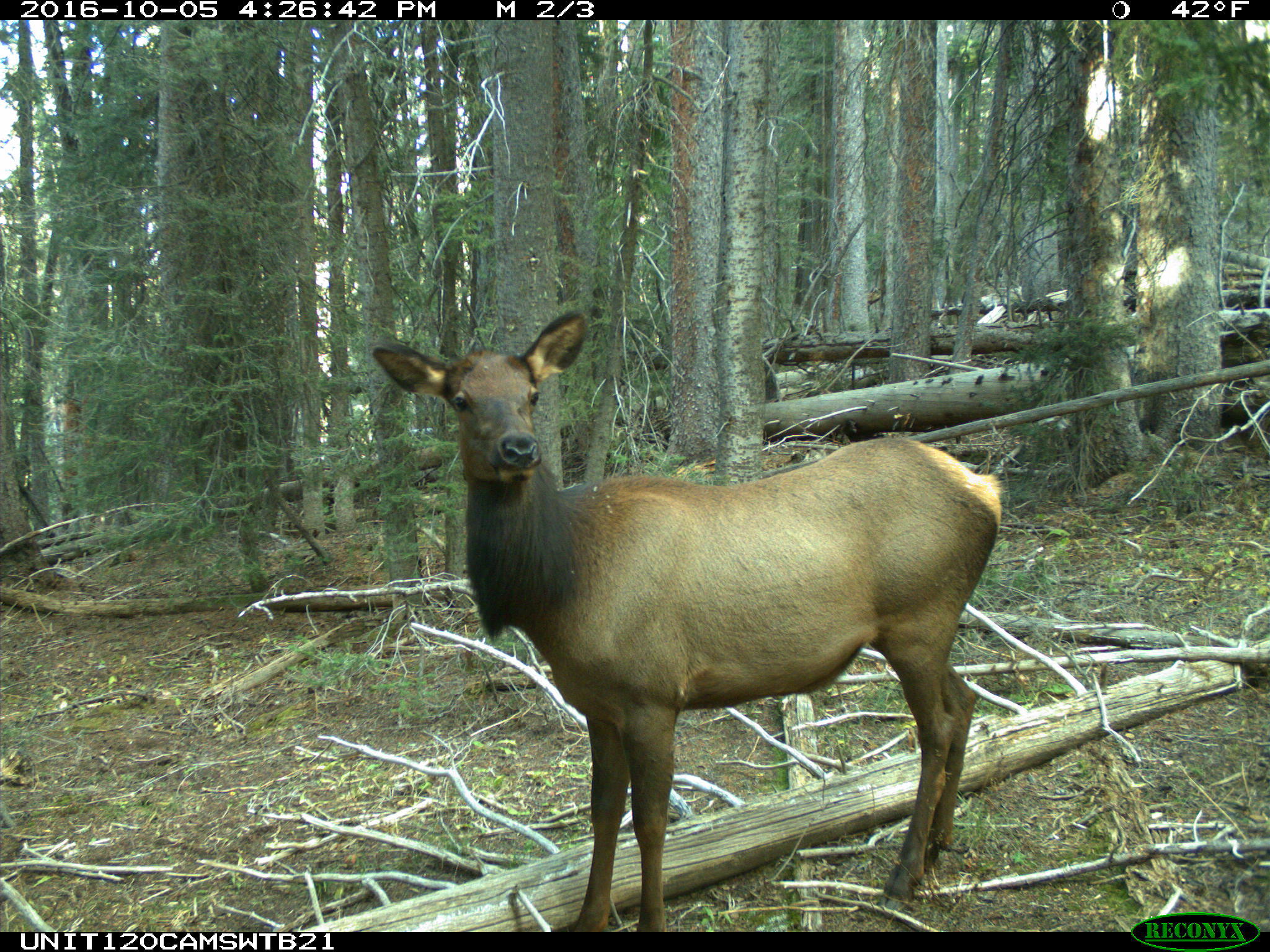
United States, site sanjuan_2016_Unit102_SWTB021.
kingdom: Animalia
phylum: Chordata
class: Mammalia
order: Artiodactyla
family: Cervidae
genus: Cervus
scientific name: Cervus elaphus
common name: red deer